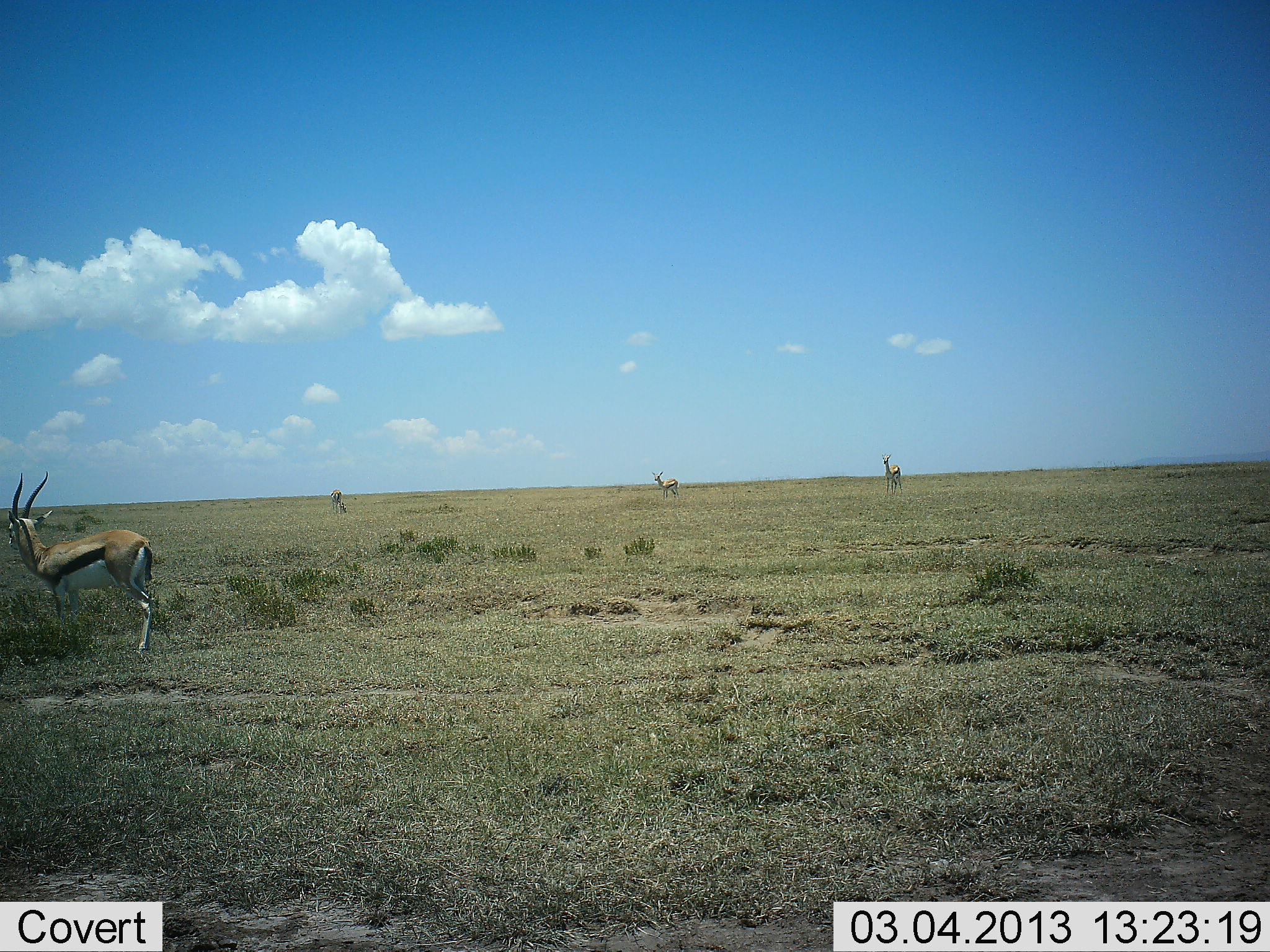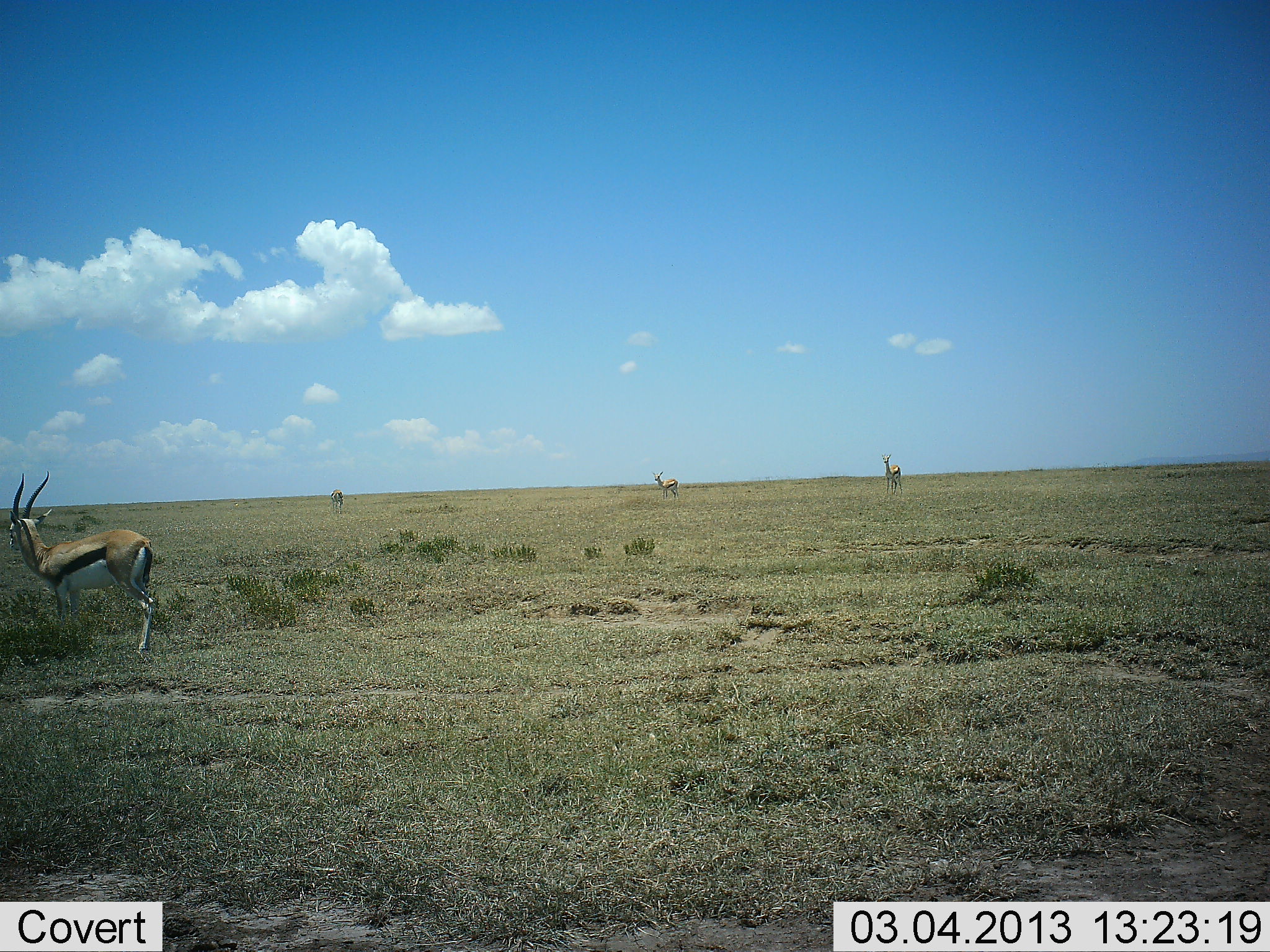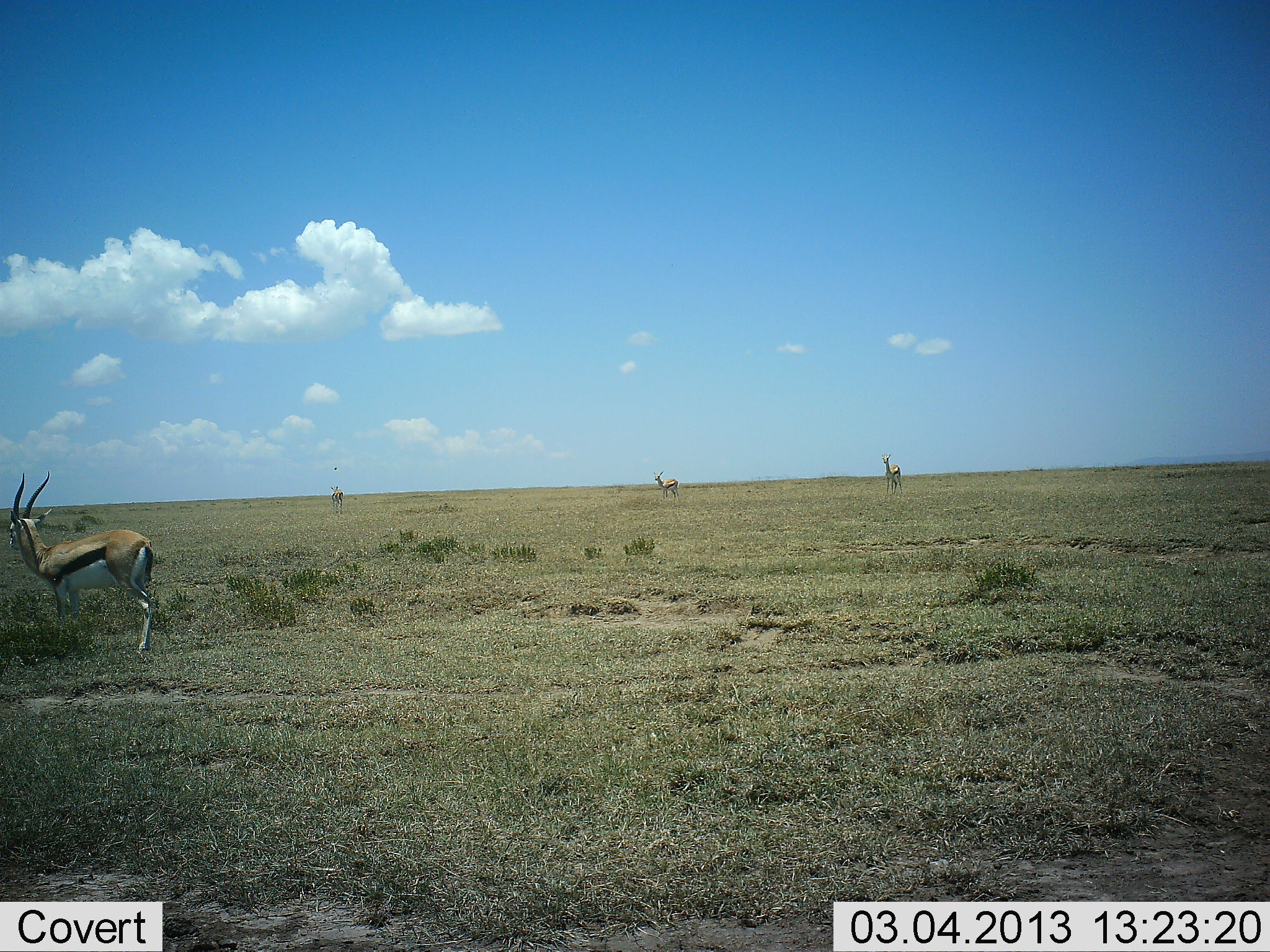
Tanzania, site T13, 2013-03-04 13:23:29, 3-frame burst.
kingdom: Animalia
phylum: Chordata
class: Mammalia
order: Artiodactyla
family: Bovidae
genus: Eudorcas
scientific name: Eudorcas thomsonii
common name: thomson's gazelle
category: gazellethomsons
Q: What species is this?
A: Gazellethomsons (thomson's gazelle) (Eudorcas thomsonii).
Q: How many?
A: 4.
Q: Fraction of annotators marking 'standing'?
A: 100%.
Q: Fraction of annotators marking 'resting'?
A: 0%.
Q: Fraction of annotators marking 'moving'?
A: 0%.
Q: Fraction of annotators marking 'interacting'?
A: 0%.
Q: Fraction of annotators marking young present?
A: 0%.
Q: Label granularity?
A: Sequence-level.